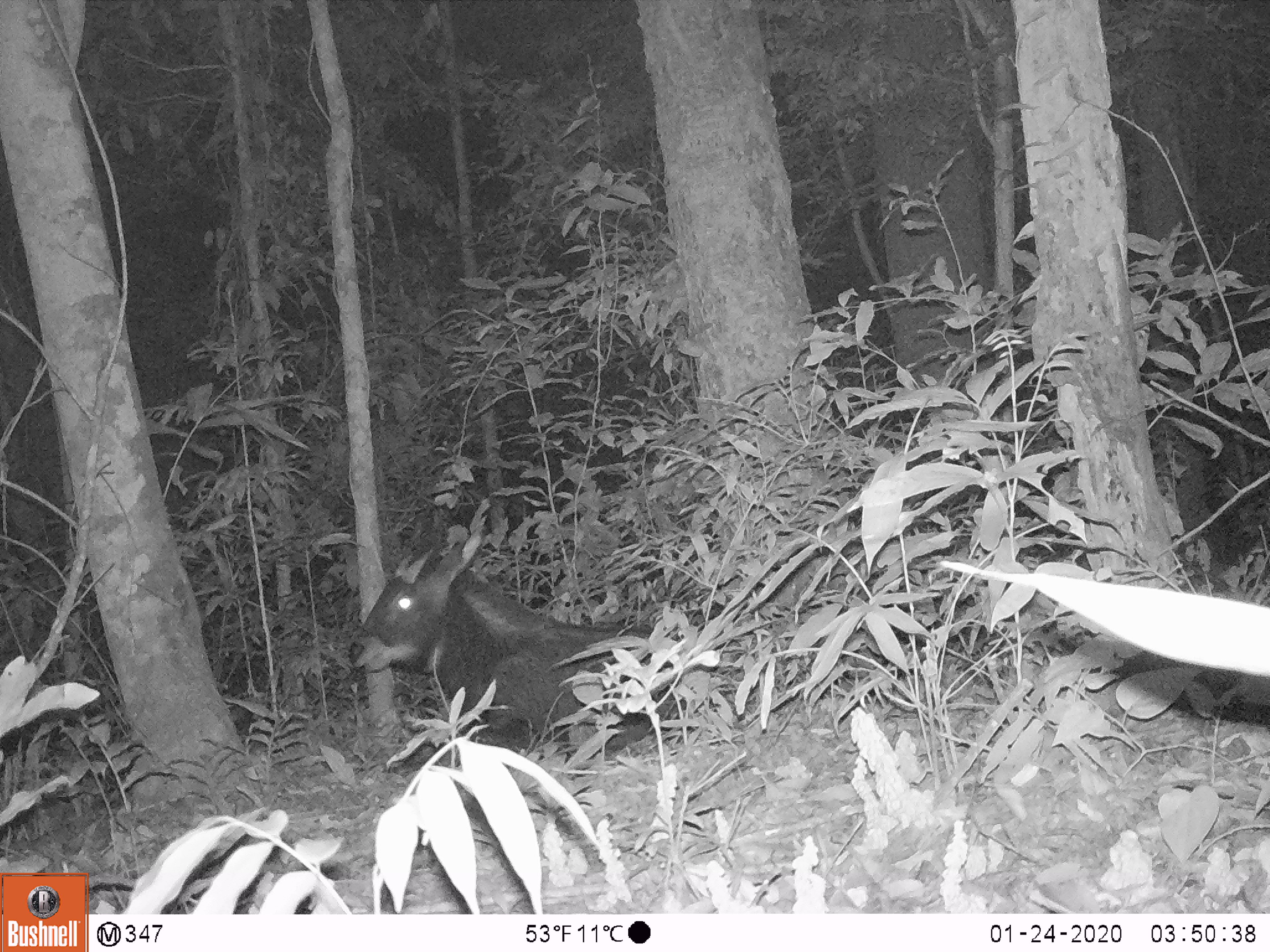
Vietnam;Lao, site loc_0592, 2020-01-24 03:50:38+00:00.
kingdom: Animalia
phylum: Chordata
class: Mammalia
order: Artiodactyla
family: Bovidae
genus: Capricornis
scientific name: Capricornis sumatraensis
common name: chinese serow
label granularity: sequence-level